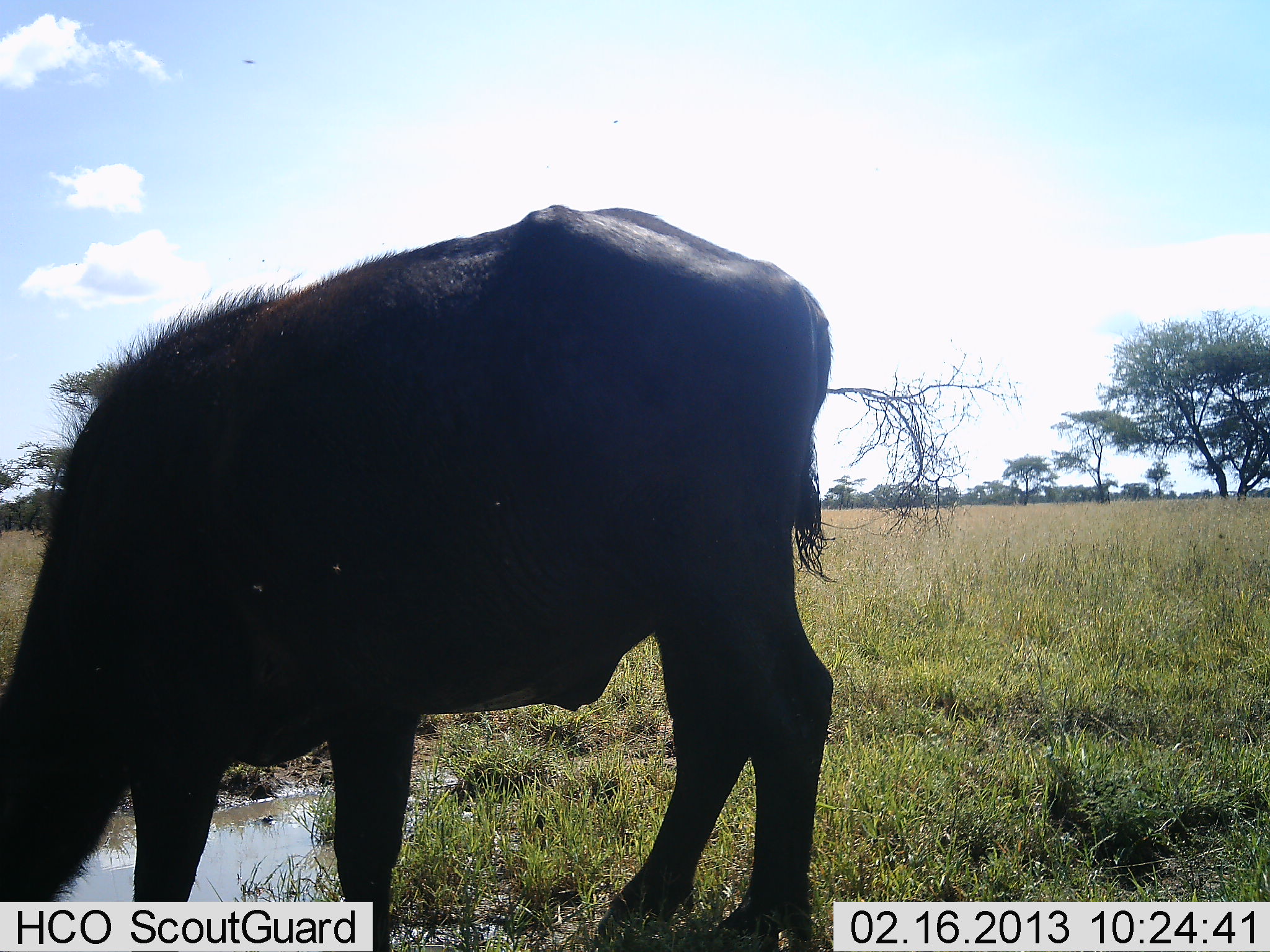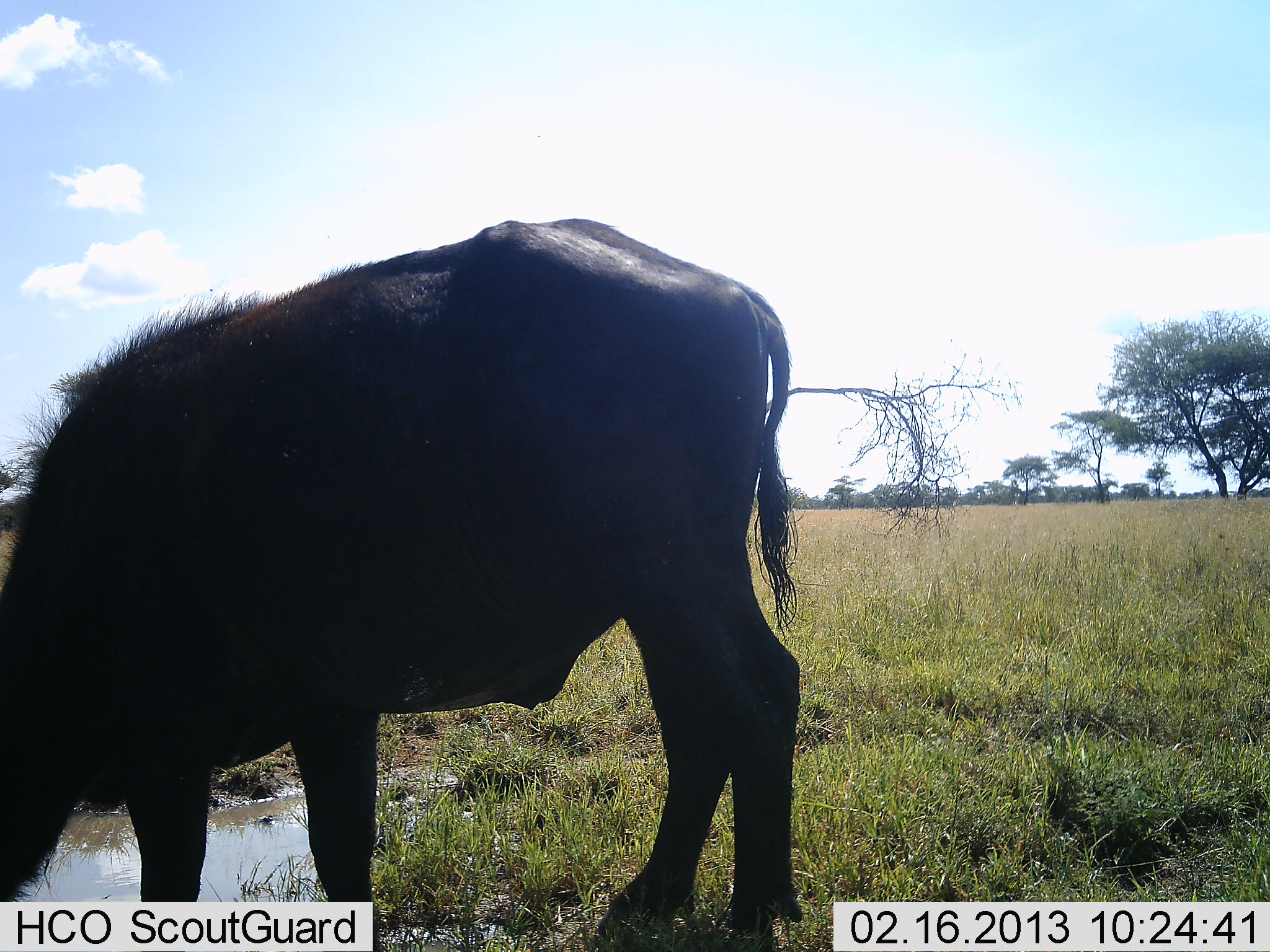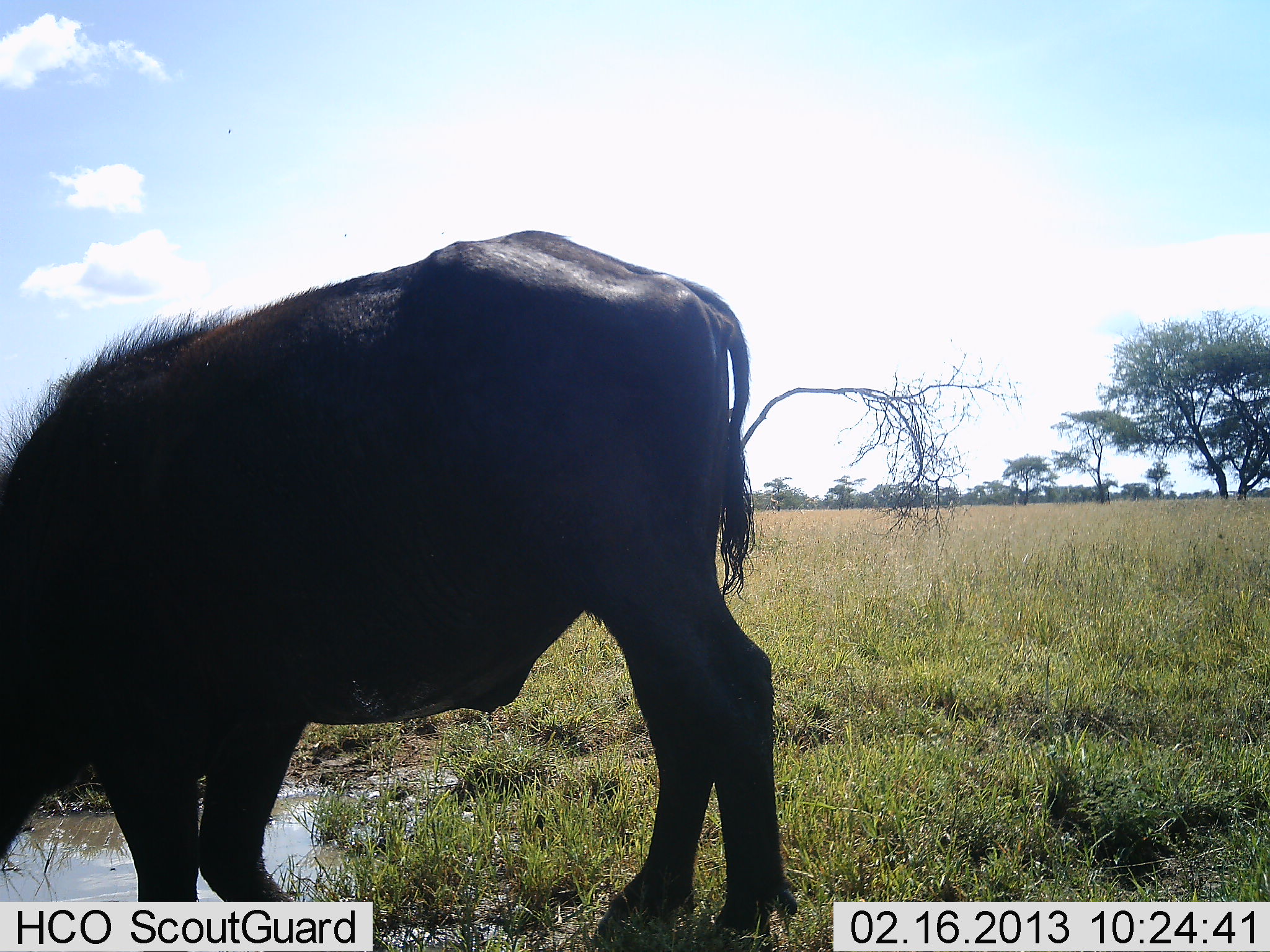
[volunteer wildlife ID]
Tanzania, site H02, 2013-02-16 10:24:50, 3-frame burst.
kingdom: Animalia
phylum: Chordata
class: Mammalia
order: Artiodactyla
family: Bovidae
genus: Syncerus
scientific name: Syncerus caffer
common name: cape buffalo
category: buffalo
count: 1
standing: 43%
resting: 0%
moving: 10%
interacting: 0%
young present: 0%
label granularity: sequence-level